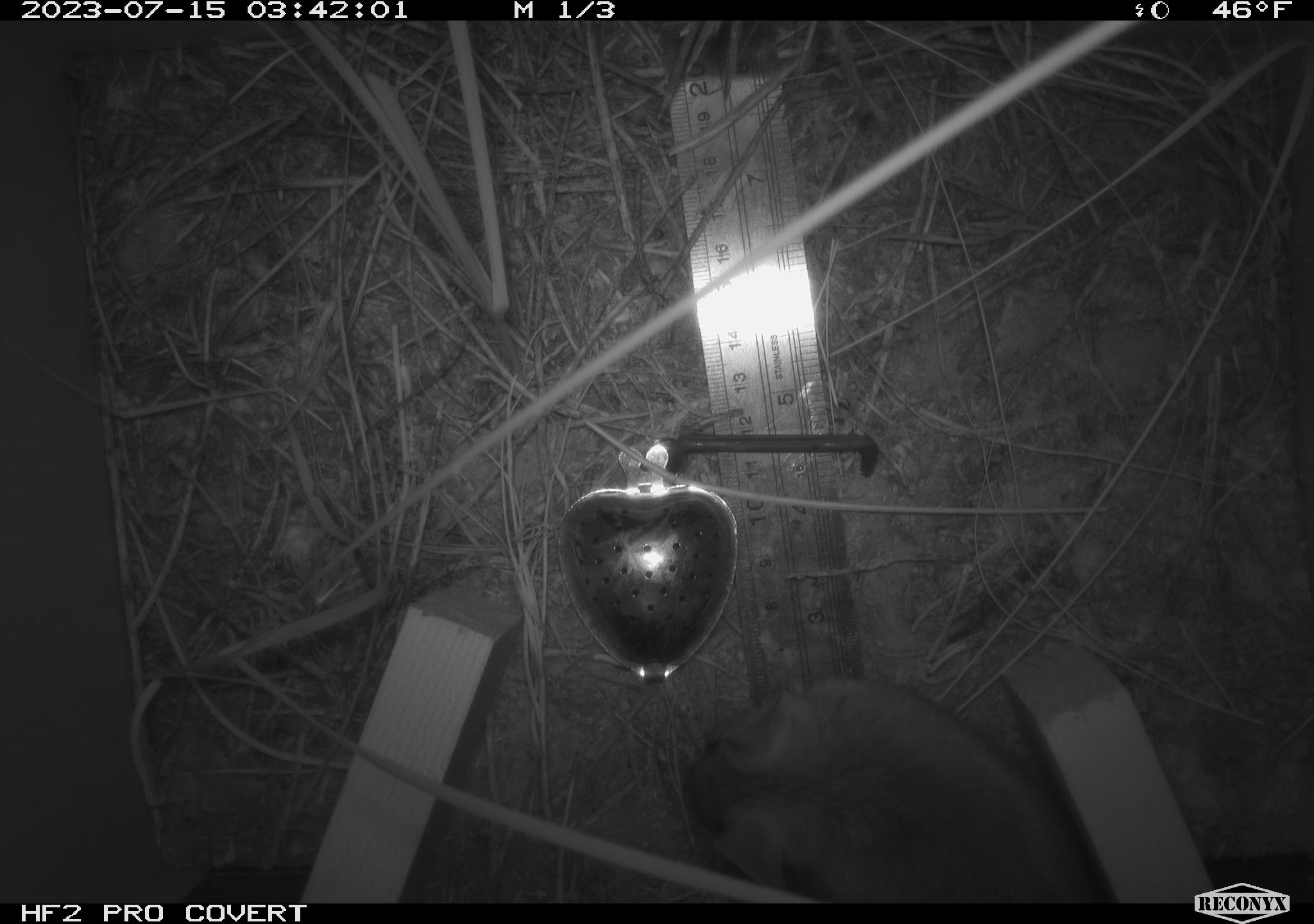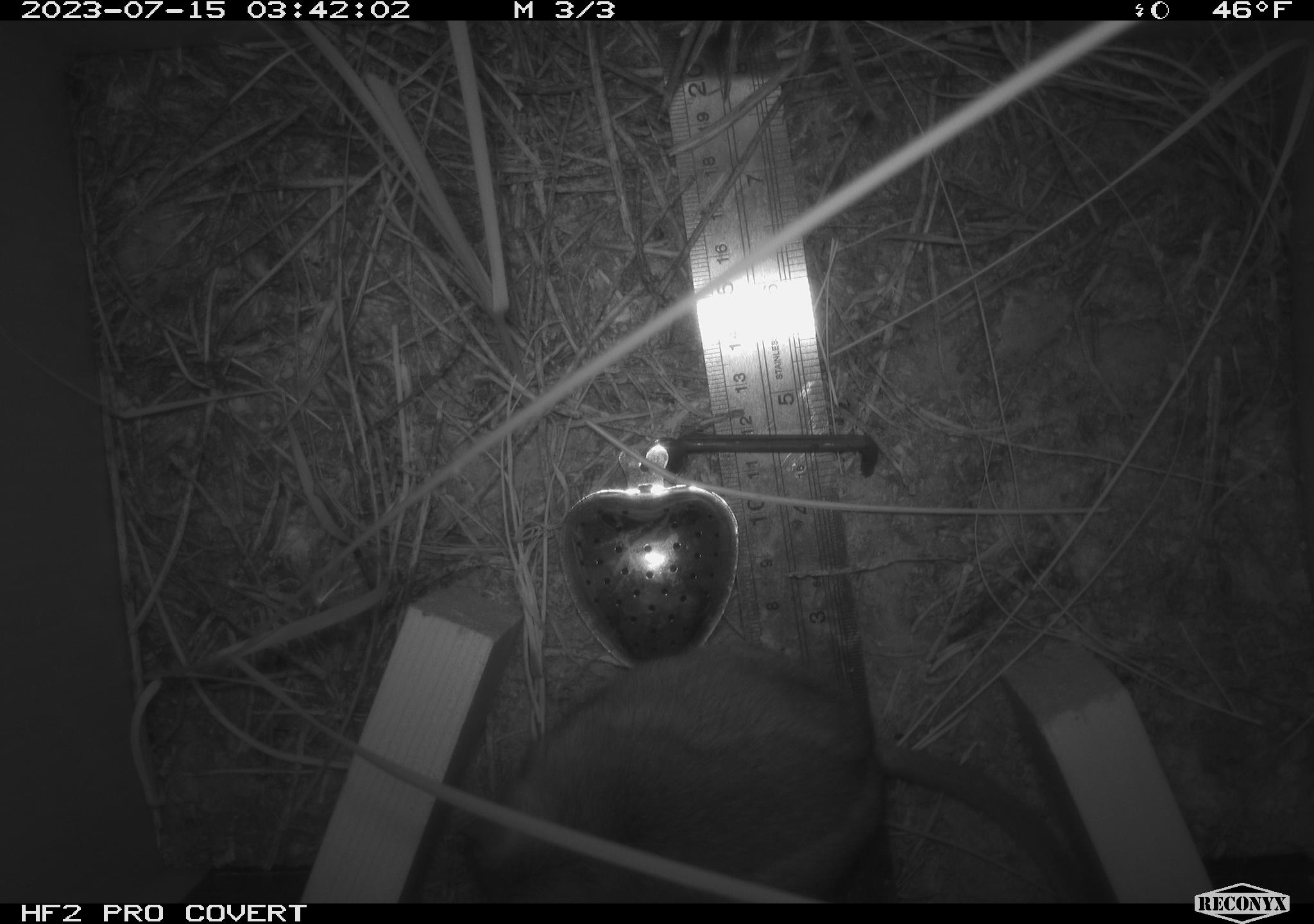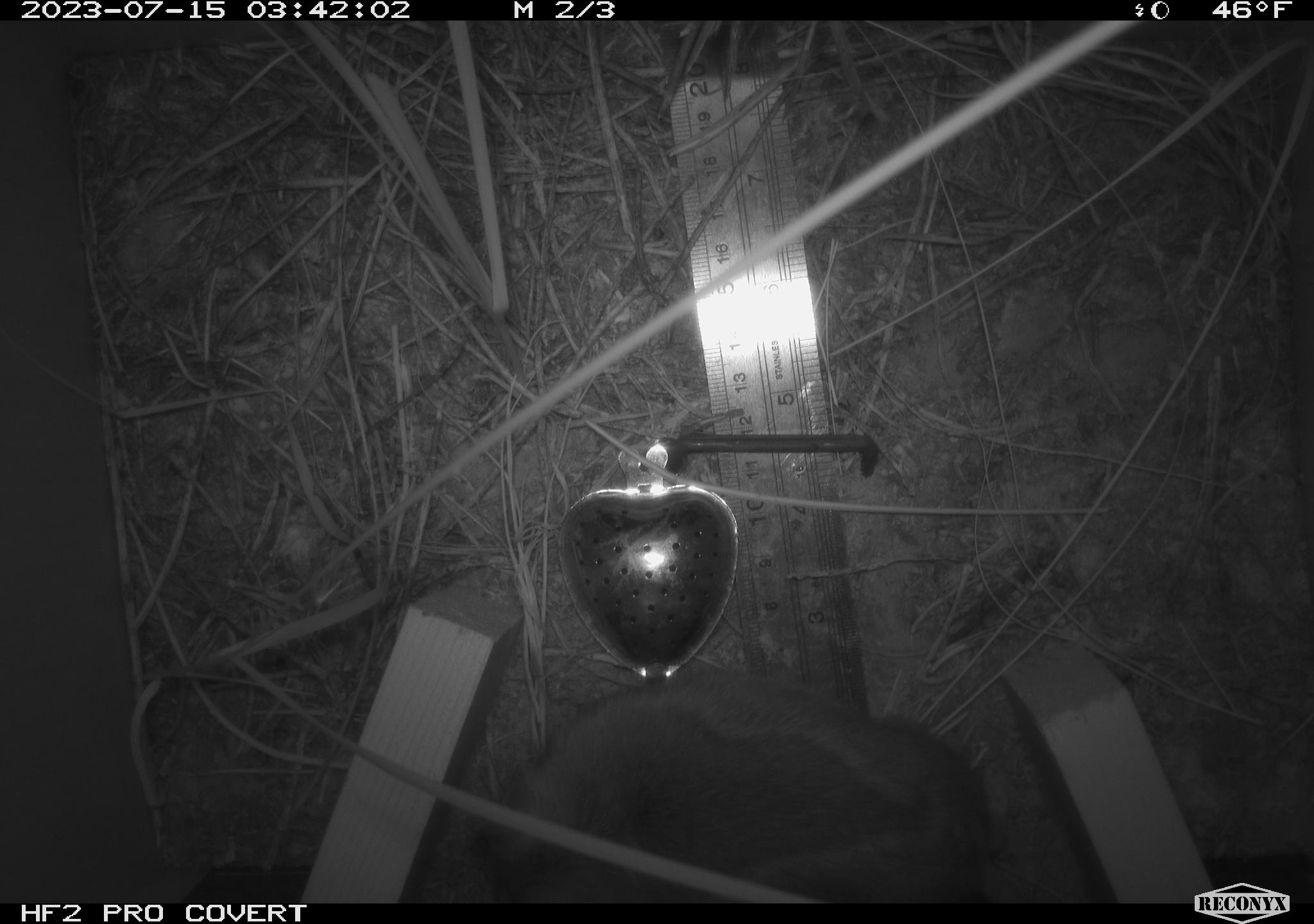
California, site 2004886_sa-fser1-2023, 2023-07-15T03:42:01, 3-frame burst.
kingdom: Animalia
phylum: Chordata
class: Mammalia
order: Rodentia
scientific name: Rodentia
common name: mouse species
Mouse species (Rodentia).